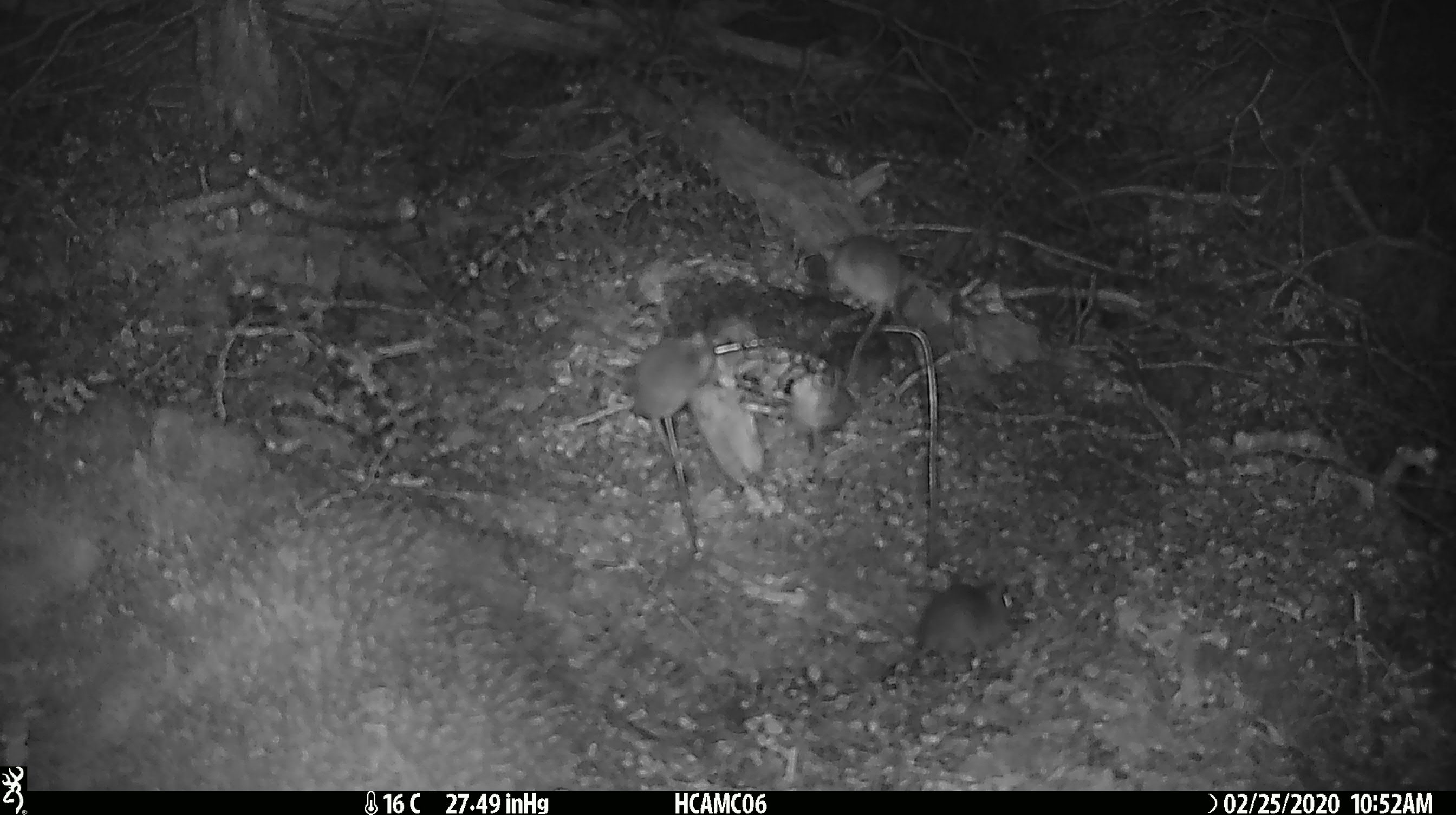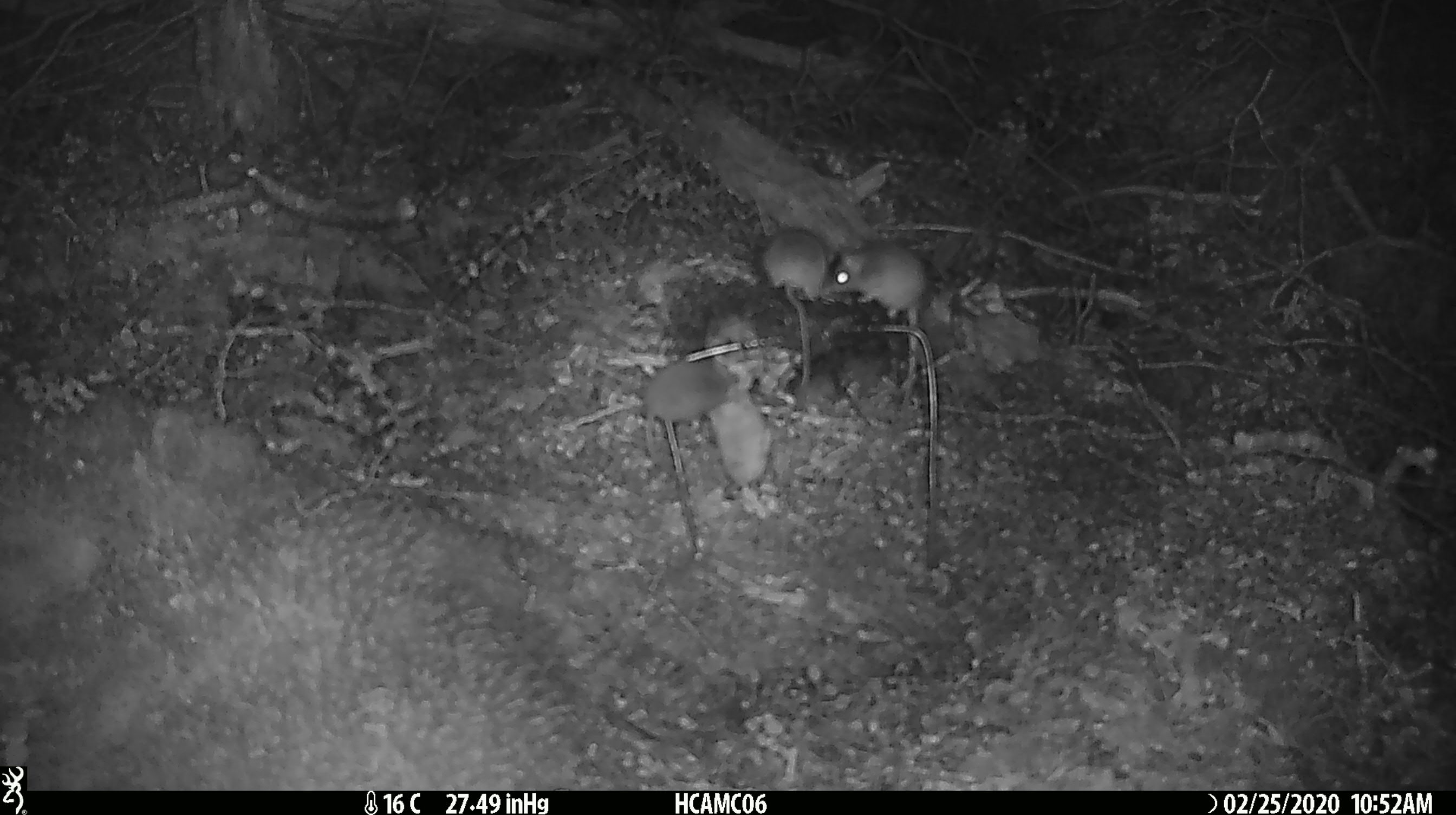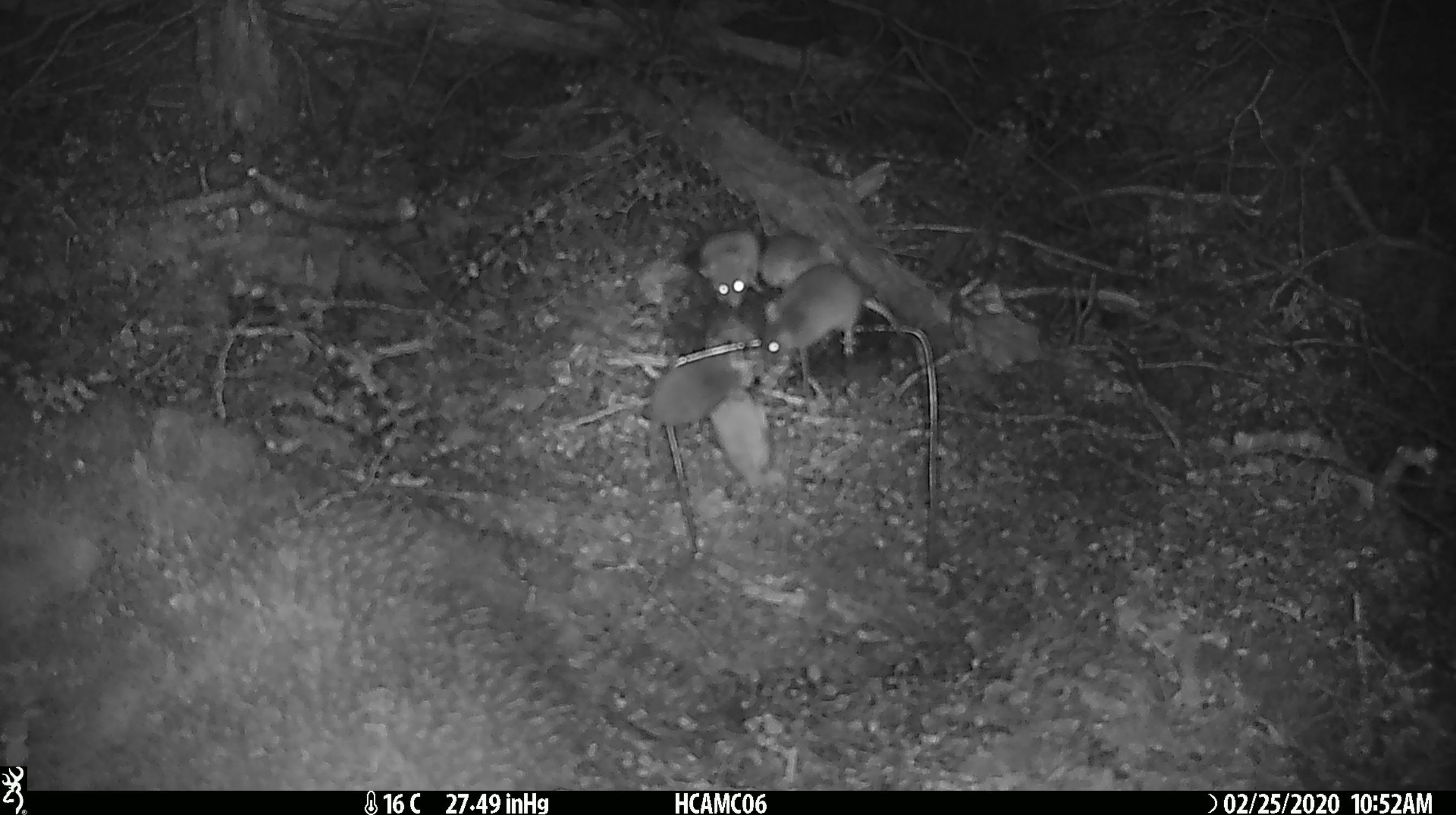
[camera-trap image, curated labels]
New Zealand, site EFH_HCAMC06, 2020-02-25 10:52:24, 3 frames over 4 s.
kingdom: Animalia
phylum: Chordata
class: Mammalia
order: Rodentia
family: Muridae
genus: Mus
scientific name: Mus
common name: mouse